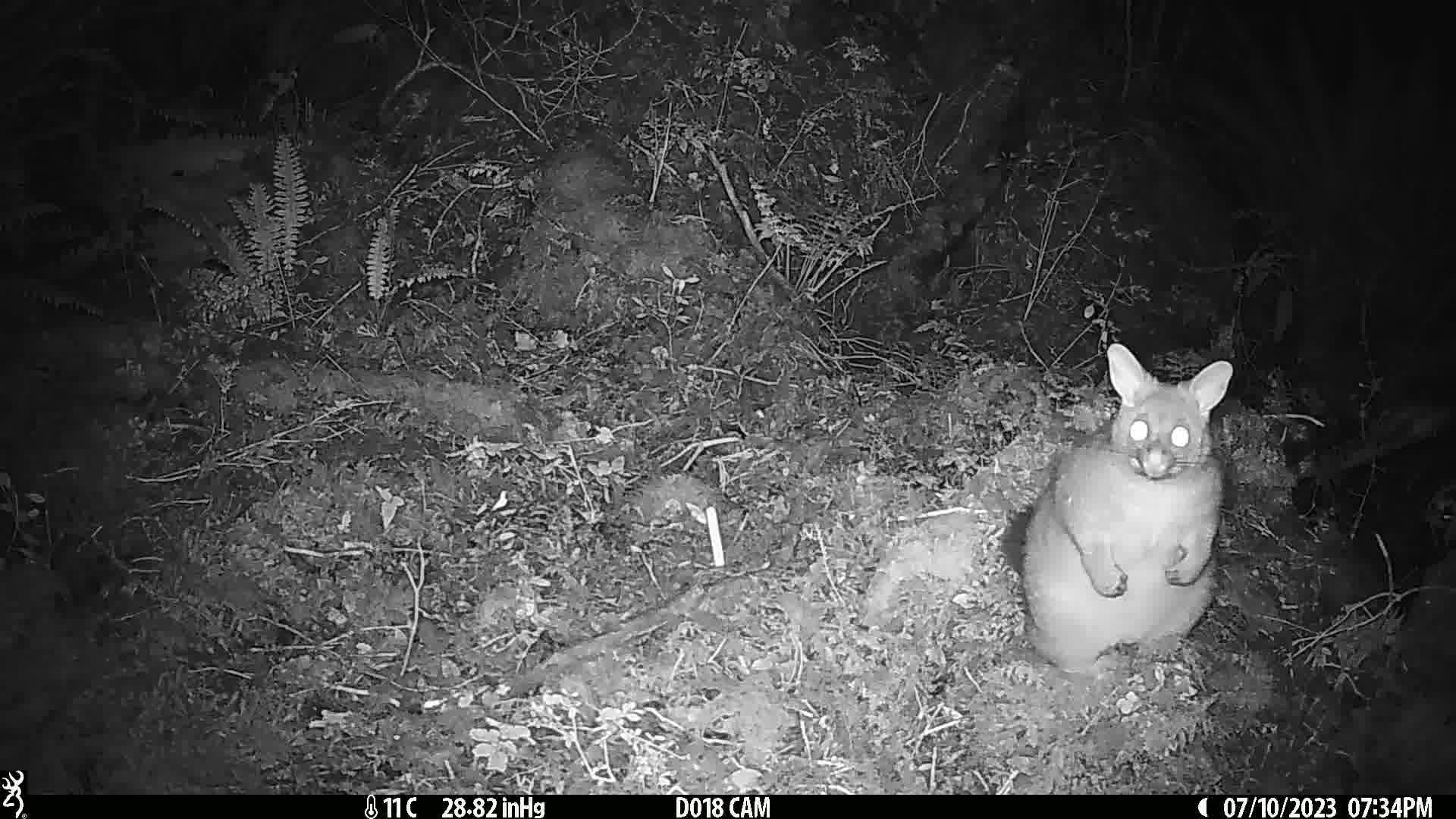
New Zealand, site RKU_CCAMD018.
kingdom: Animalia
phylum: Chordata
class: Mammalia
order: Diprotodontia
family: Phalangeridae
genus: Trichosurus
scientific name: Trichosurus vulpecula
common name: common brushtail possum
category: possum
Possum (common brushtail possum) (Trichosurus vulpecula).